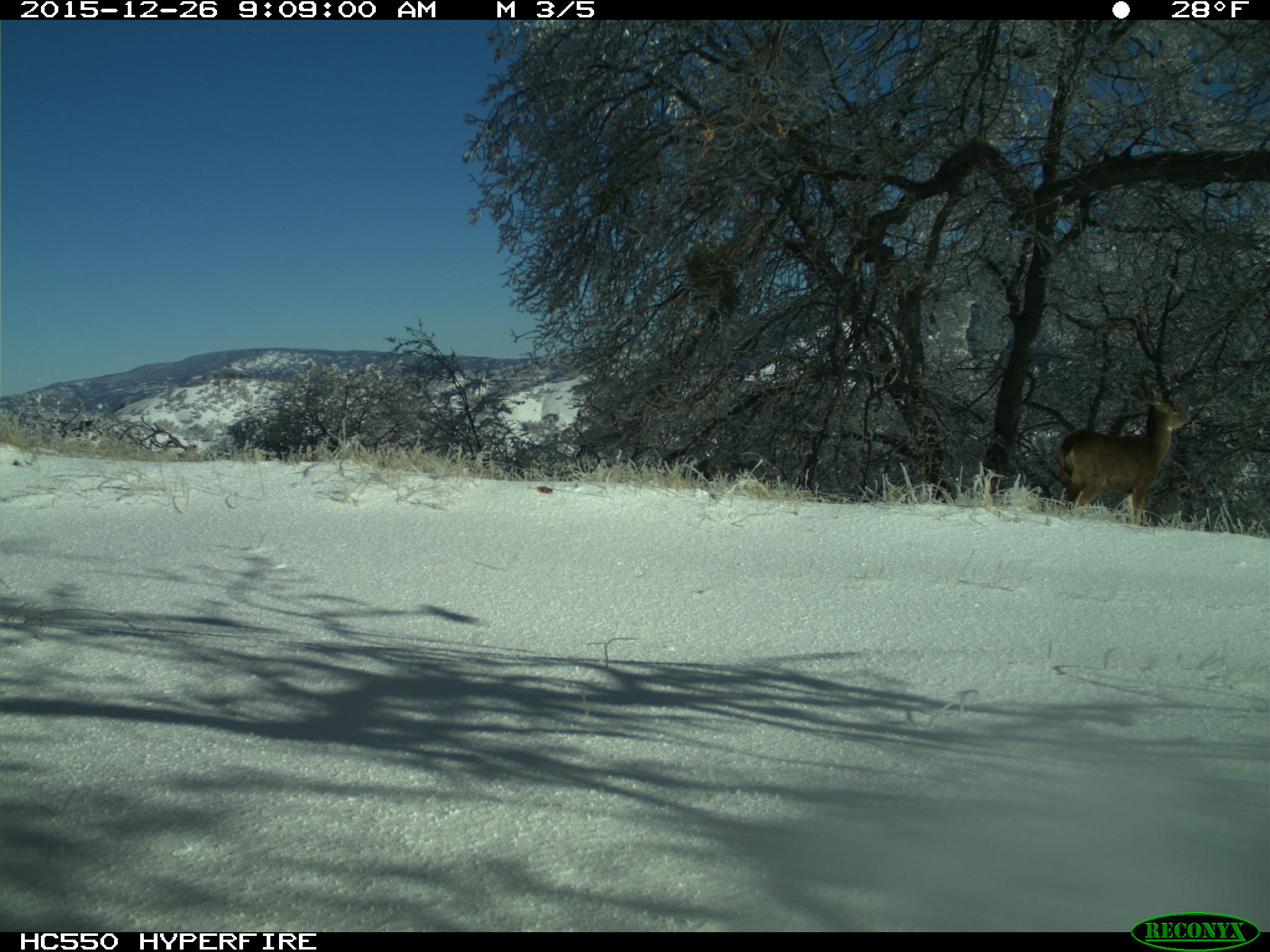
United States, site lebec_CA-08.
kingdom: Animalia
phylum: Chordata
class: Mammalia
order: Artiodactyla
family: Cervidae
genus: Odocoileus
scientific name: Odocoileus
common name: deer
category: unidentified deer